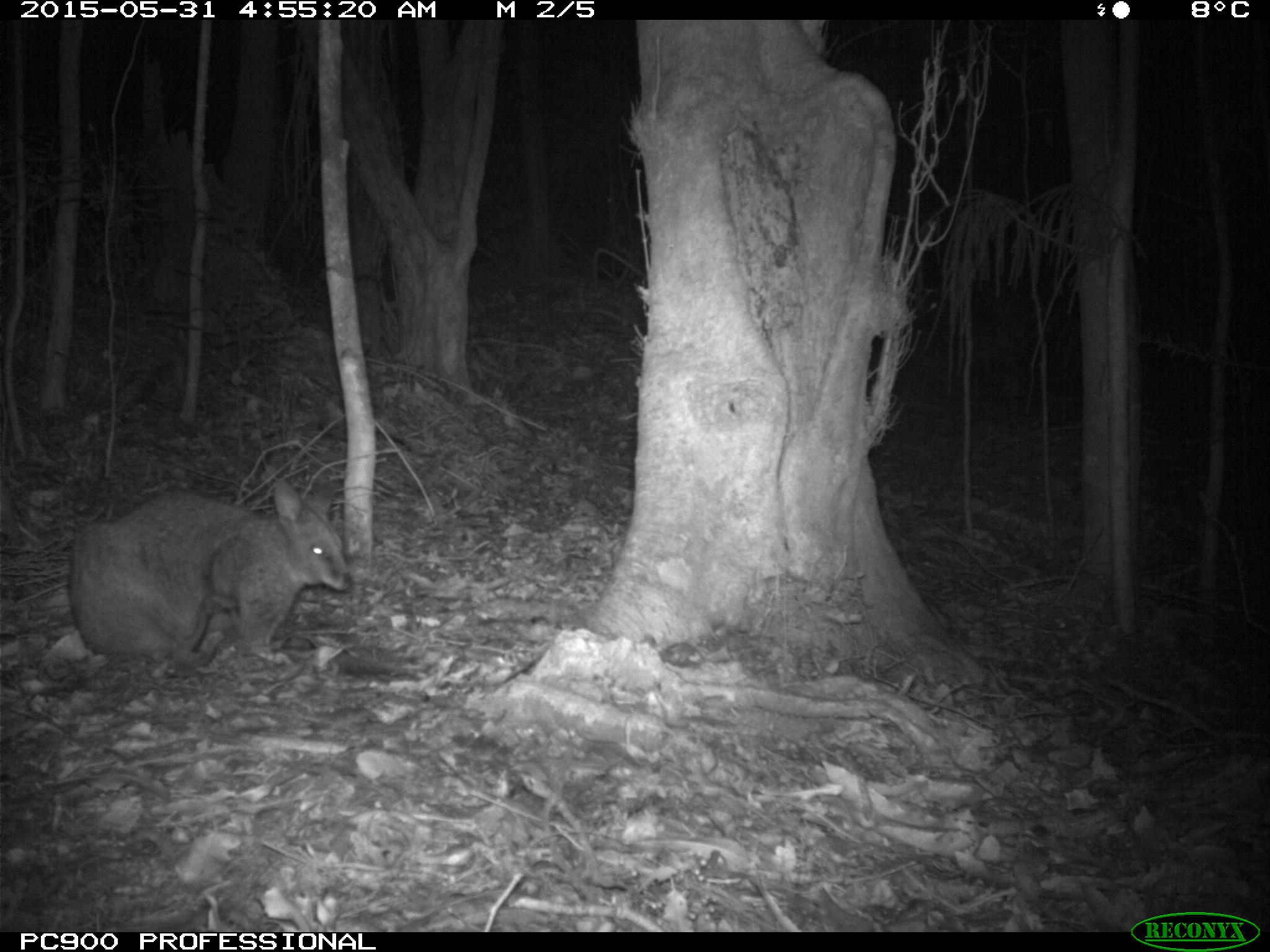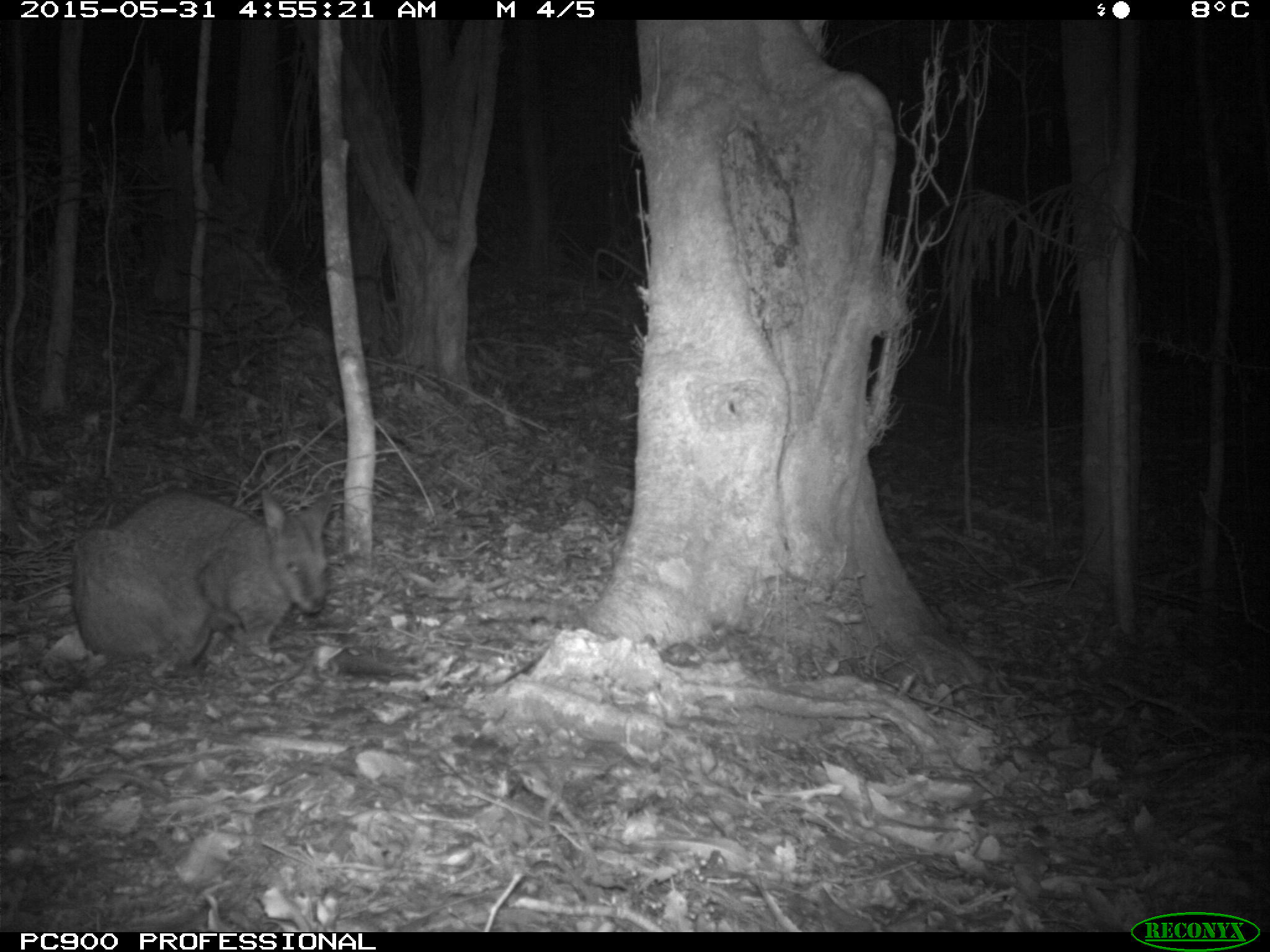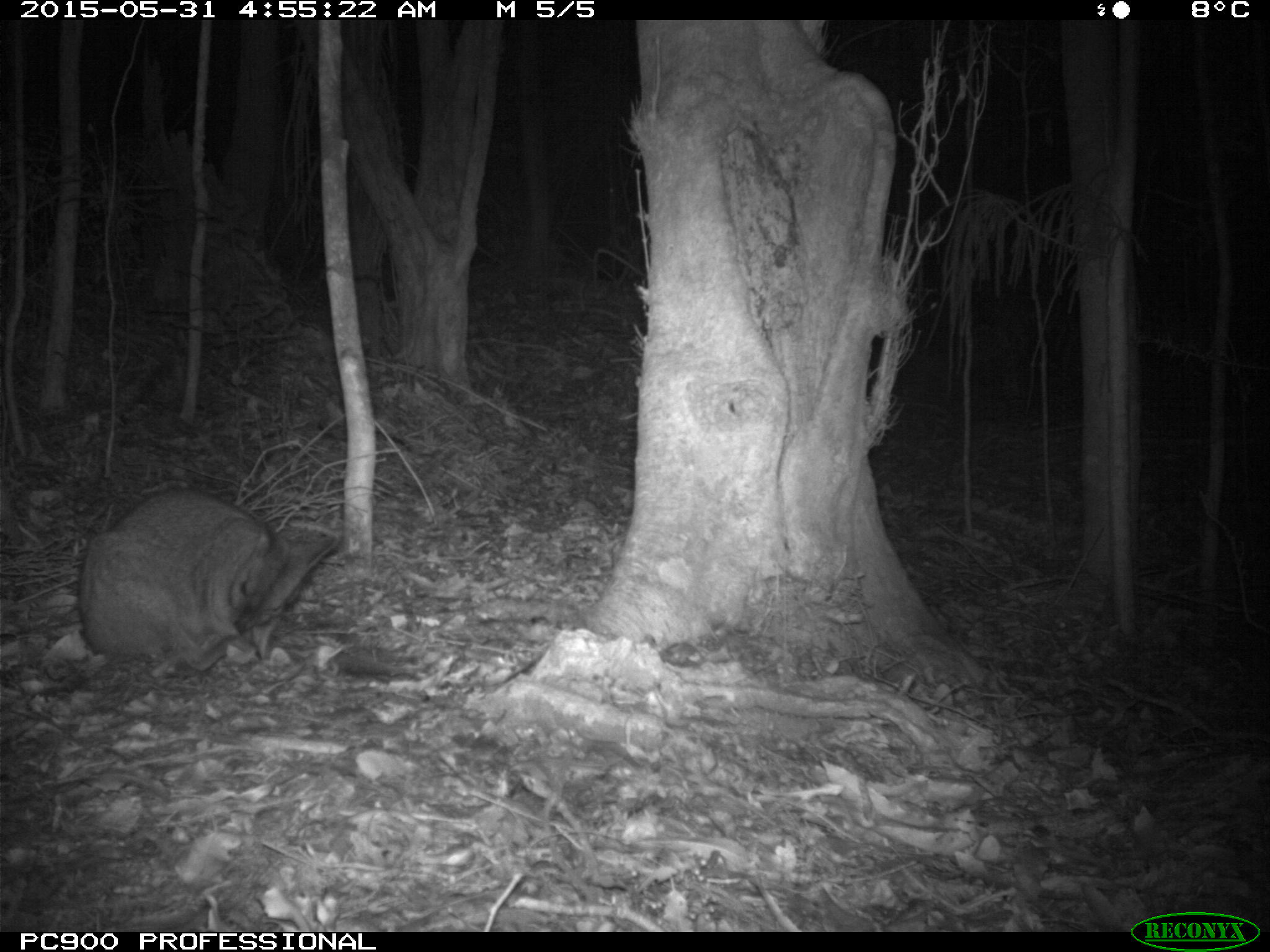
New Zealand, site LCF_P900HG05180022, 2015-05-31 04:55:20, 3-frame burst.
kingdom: Animalia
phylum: Chordata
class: Mammalia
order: Diprotodontia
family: Macropodidae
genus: Notamacropus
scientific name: Notamacropus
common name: wallaby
Wallaby (Notamacropus).